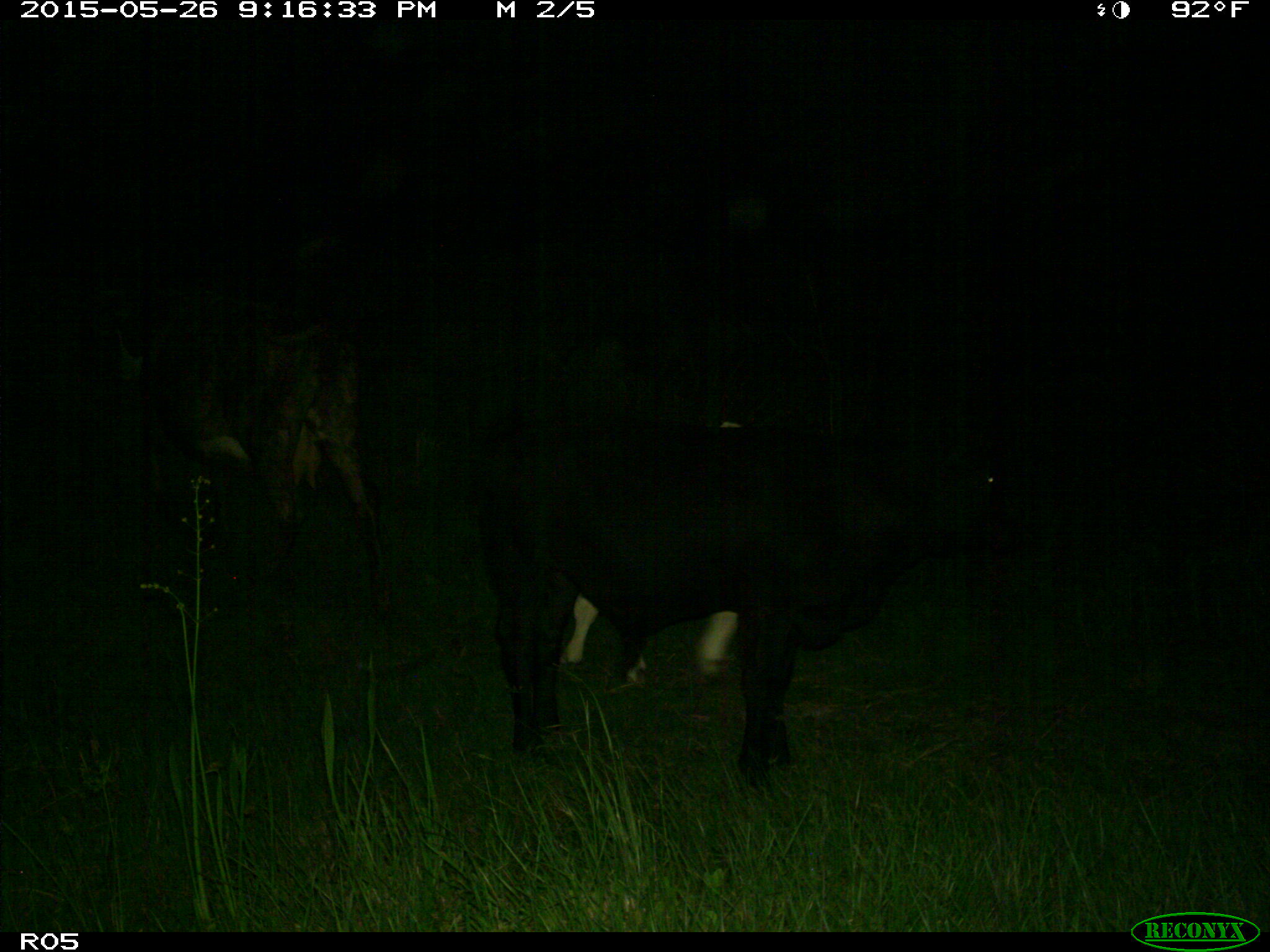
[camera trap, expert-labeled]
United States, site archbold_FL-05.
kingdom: Animalia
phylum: Chordata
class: Mammalia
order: Artiodactyla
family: Bovidae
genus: Bos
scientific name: Bos taurus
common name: domestic cow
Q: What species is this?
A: Bos taurus (domestic cow).